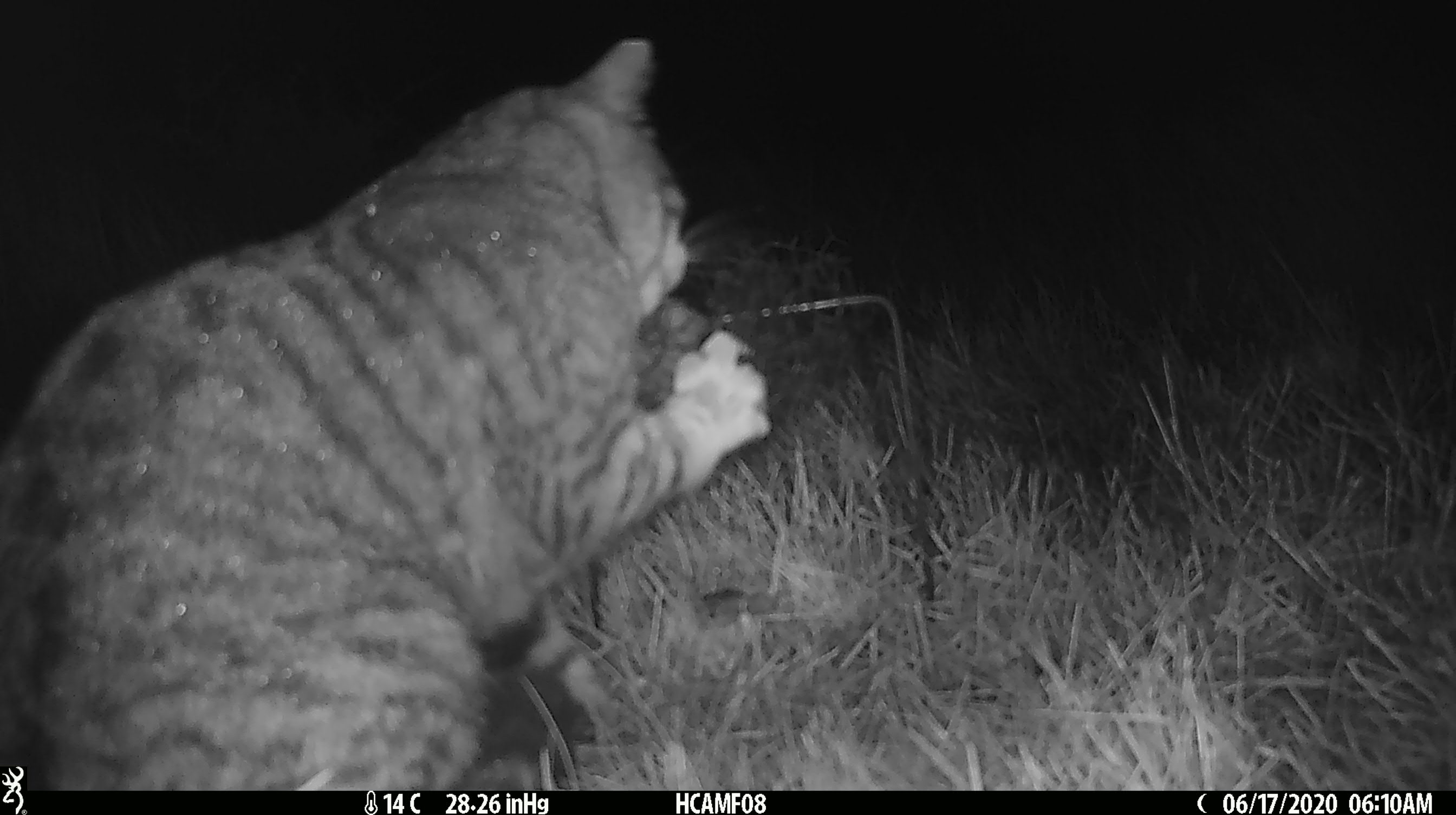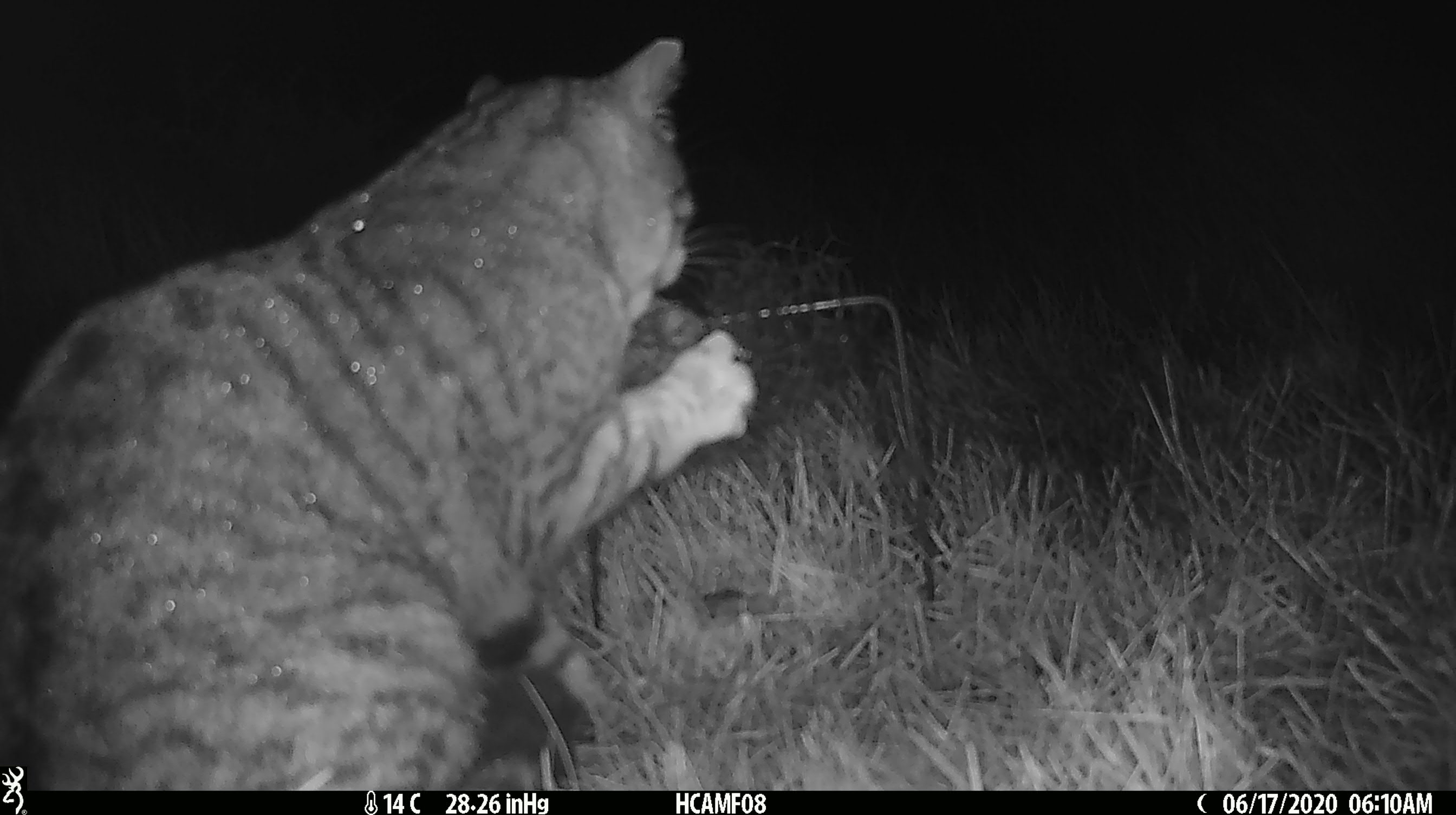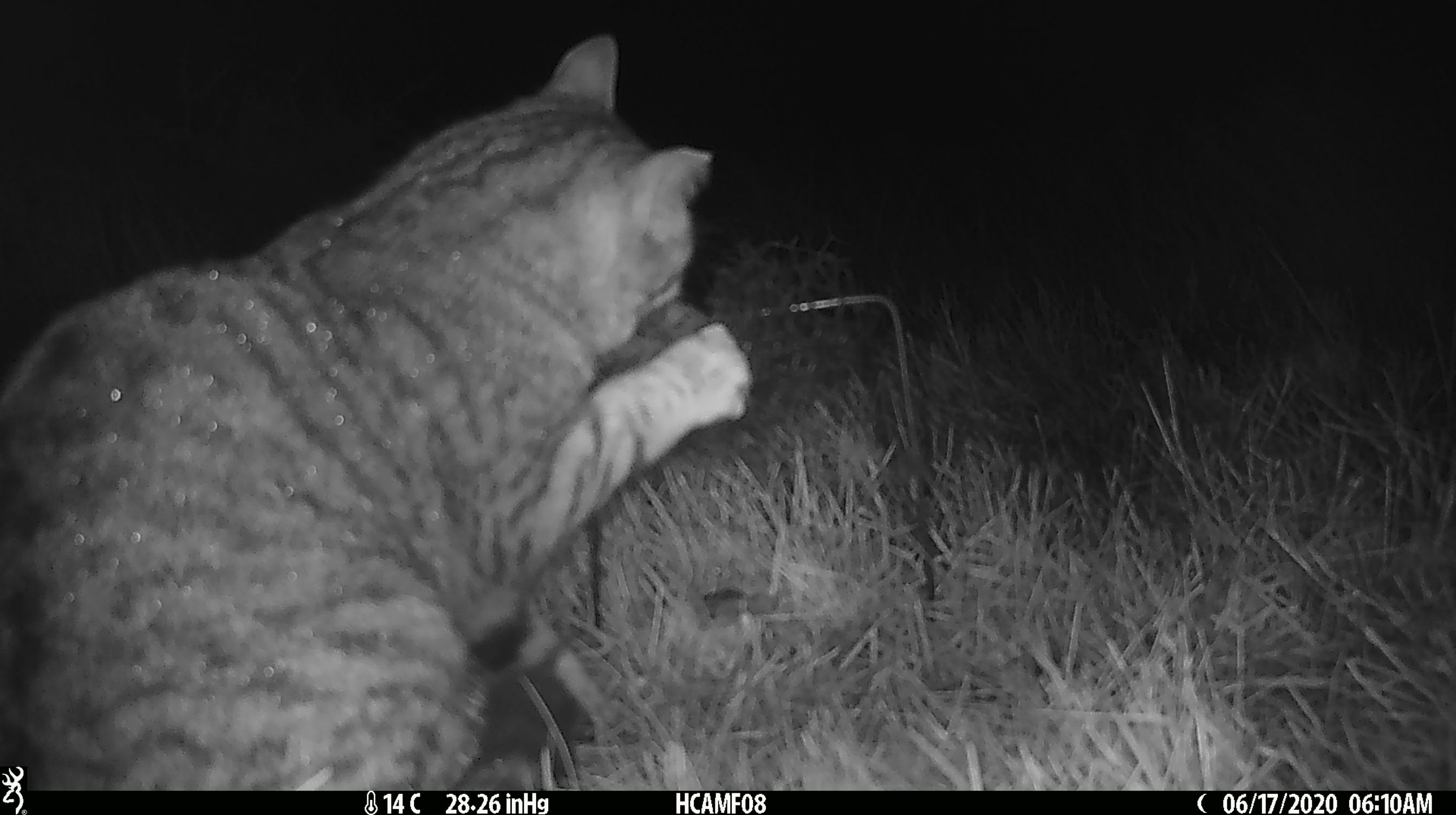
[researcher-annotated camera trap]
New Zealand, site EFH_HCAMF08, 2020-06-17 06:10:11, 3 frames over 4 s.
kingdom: Animalia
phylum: Chordata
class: Mammalia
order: Carnivora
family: Felidae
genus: Felis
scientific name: Felis catus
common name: domestic cat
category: cat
Cat (domestic cat) (Felis catus).